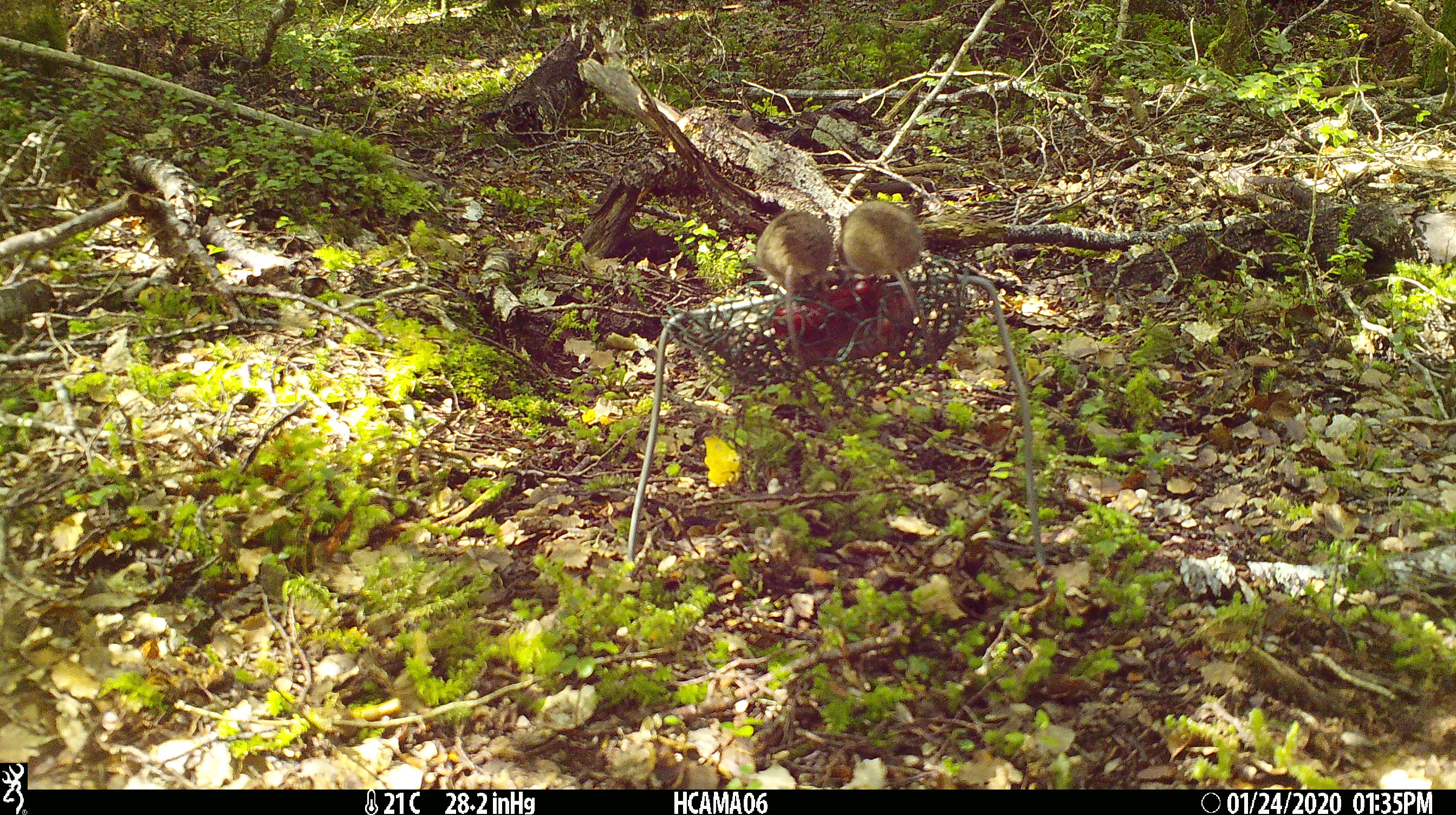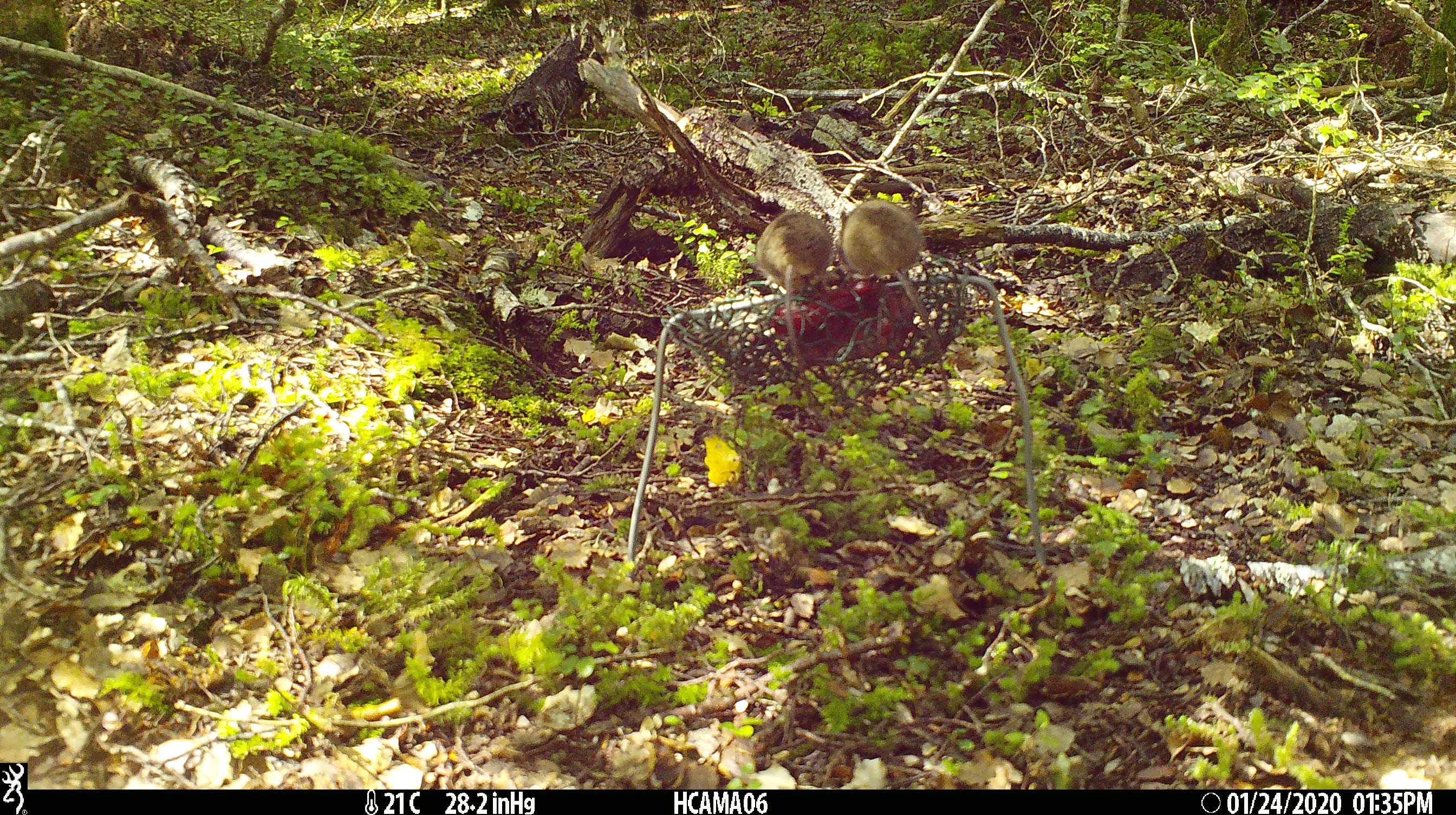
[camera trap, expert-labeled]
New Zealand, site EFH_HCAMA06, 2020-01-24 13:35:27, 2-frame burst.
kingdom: Animalia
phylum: Chordata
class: Mammalia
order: Rodentia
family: Muridae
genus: Mus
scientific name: Mus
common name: mouse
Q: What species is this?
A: Mouse (Mus).